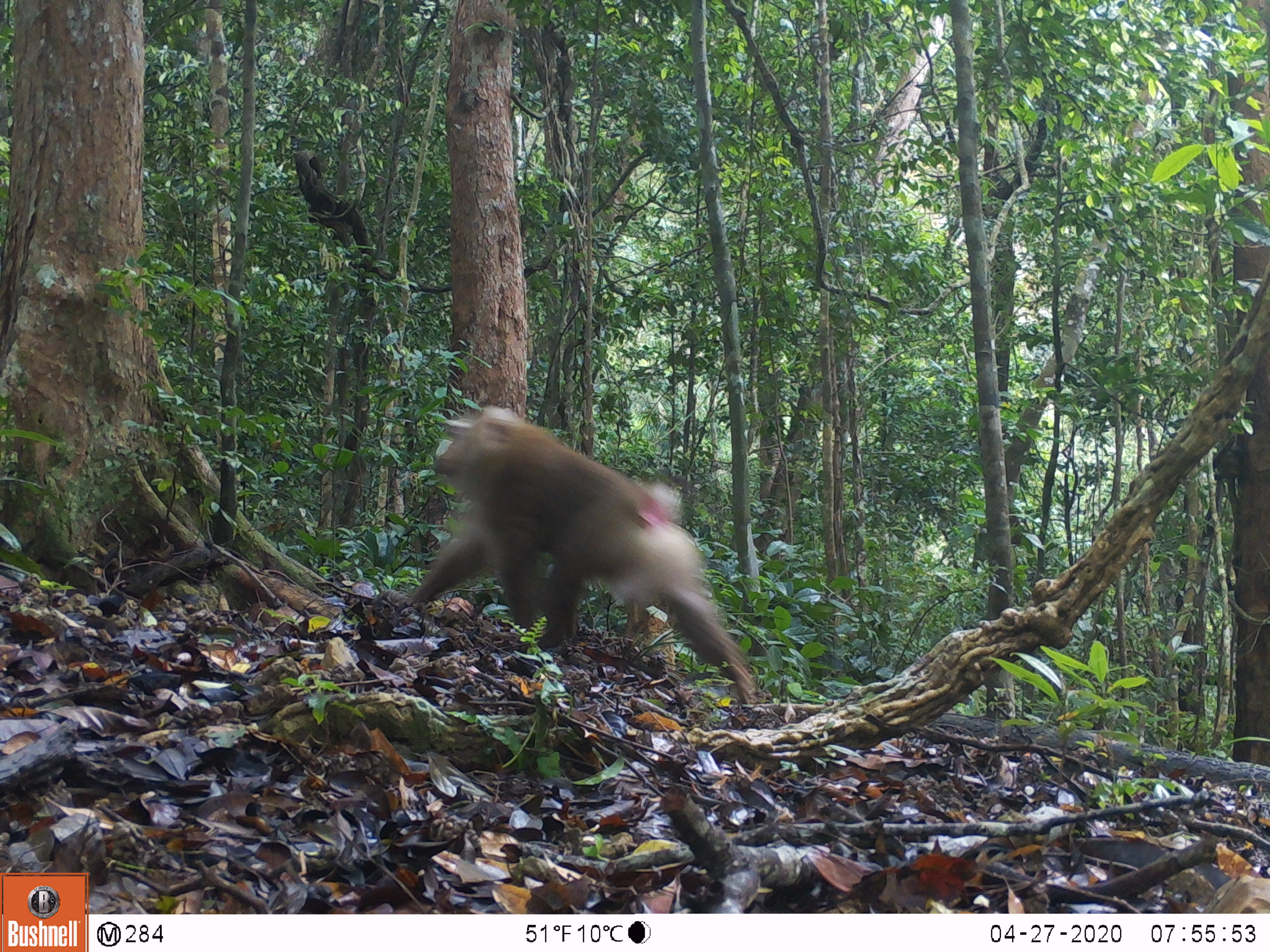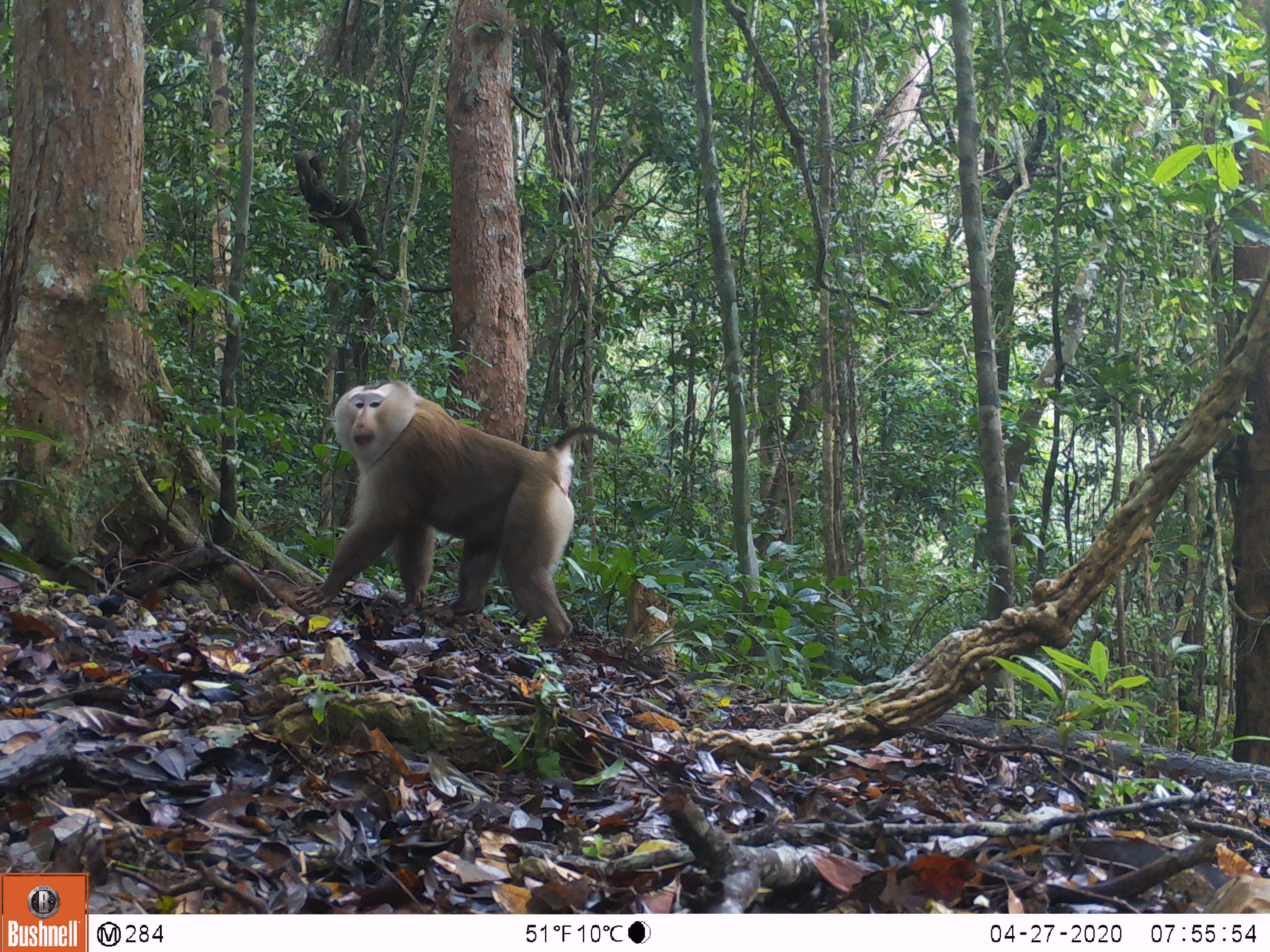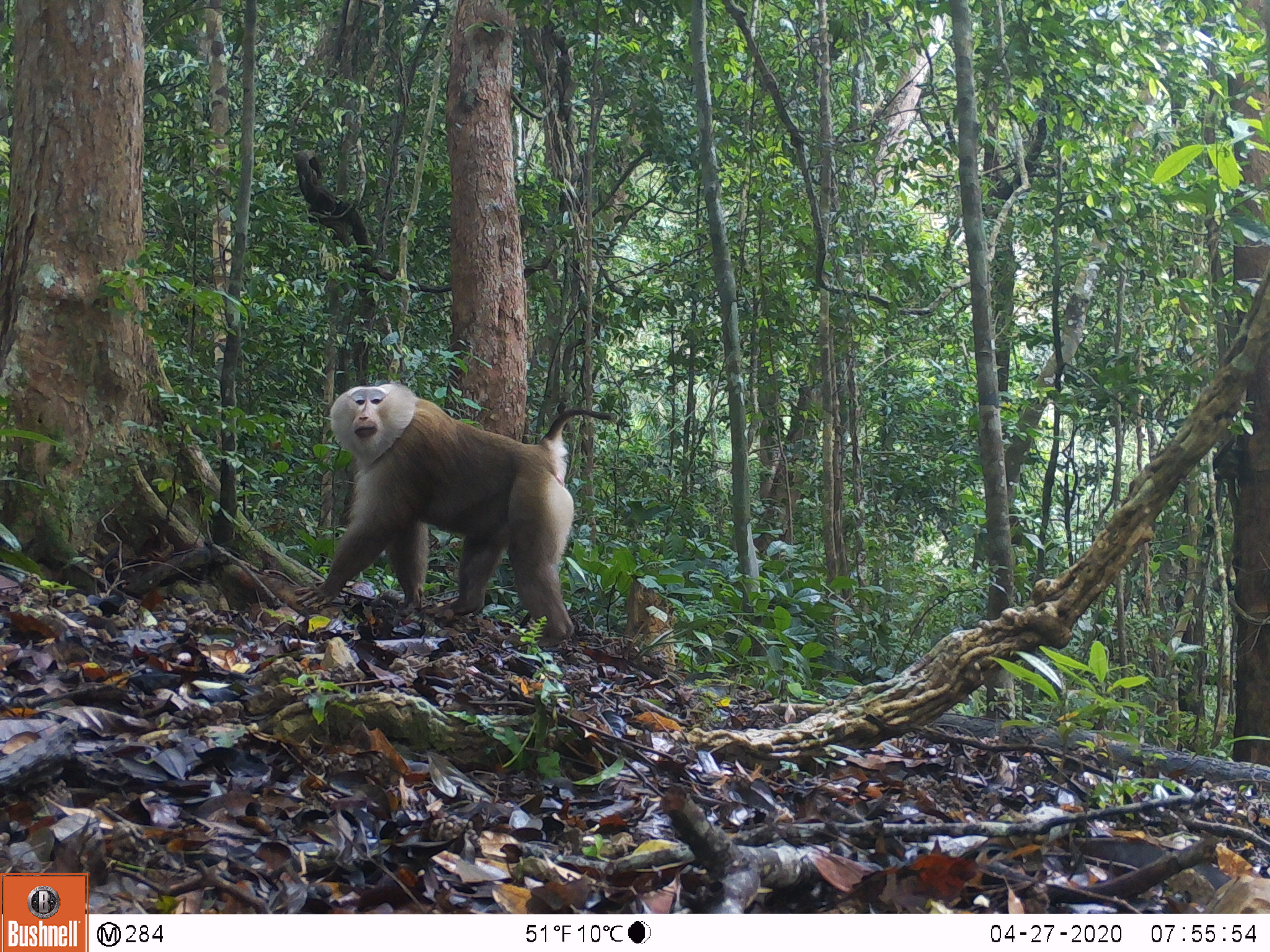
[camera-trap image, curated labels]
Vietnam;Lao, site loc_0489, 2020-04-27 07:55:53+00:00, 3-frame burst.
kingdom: Animalia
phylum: Chordata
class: Mammalia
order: Primates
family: Cercopithecidae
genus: Macaca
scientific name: Macaca nemestrina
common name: pig-tailed macaque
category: pig tailed macaque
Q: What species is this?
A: Pig tailed macaque (pig-tailed macaque) (Macaca nemestrina).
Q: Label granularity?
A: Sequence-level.